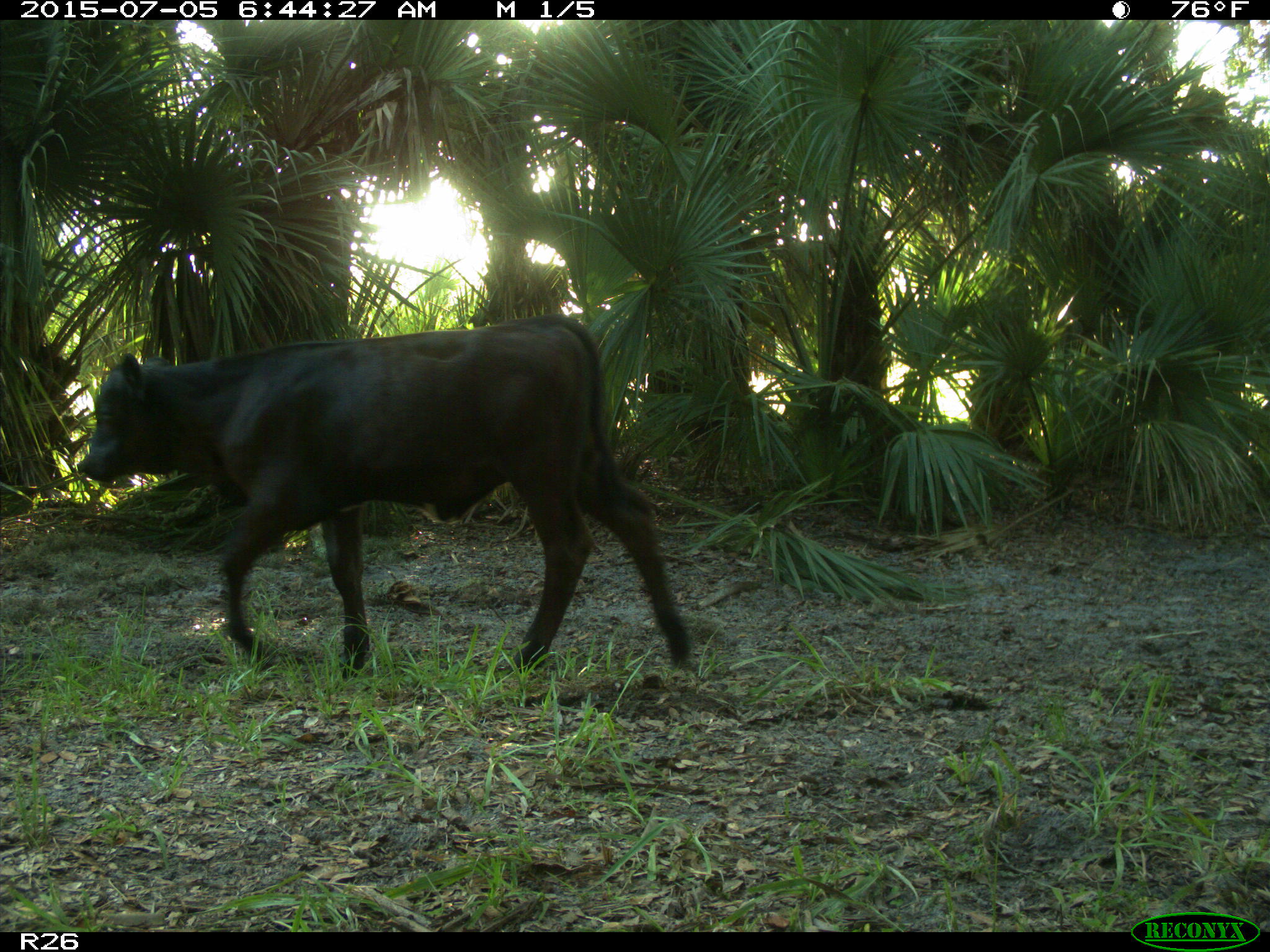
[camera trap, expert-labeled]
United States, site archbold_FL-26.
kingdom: Animalia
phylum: Chordata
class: Mammalia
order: Artiodactyla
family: Bovidae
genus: Bos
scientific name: Bos taurus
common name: domestic cow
Bos taurus (domestic cow).